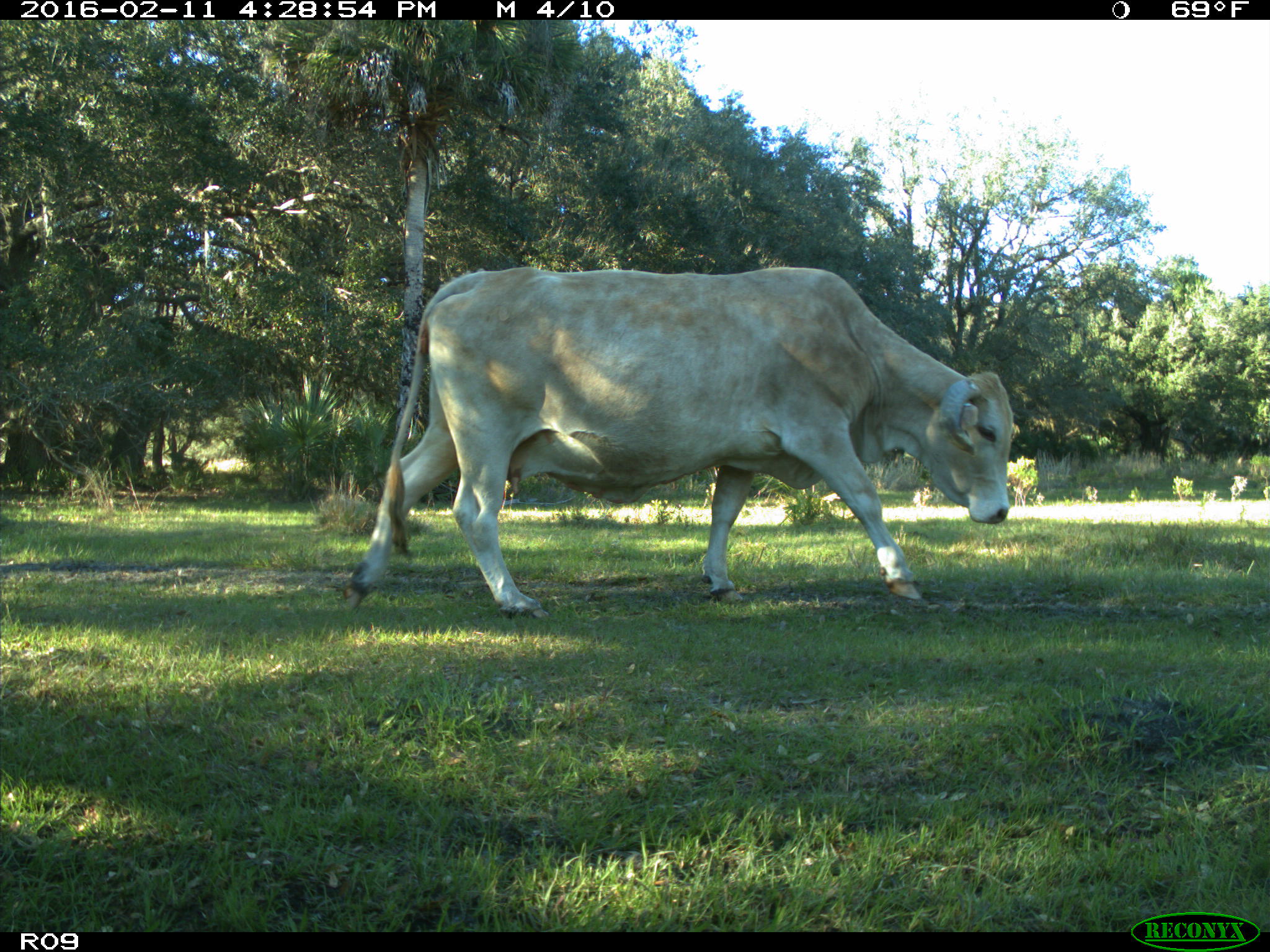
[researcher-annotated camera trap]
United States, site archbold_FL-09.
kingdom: Animalia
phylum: Chordata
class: Mammalia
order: Artiodactyla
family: Bovidae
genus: Bos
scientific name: Bos taurus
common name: domestic cow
Bos taurus (domestic cow).